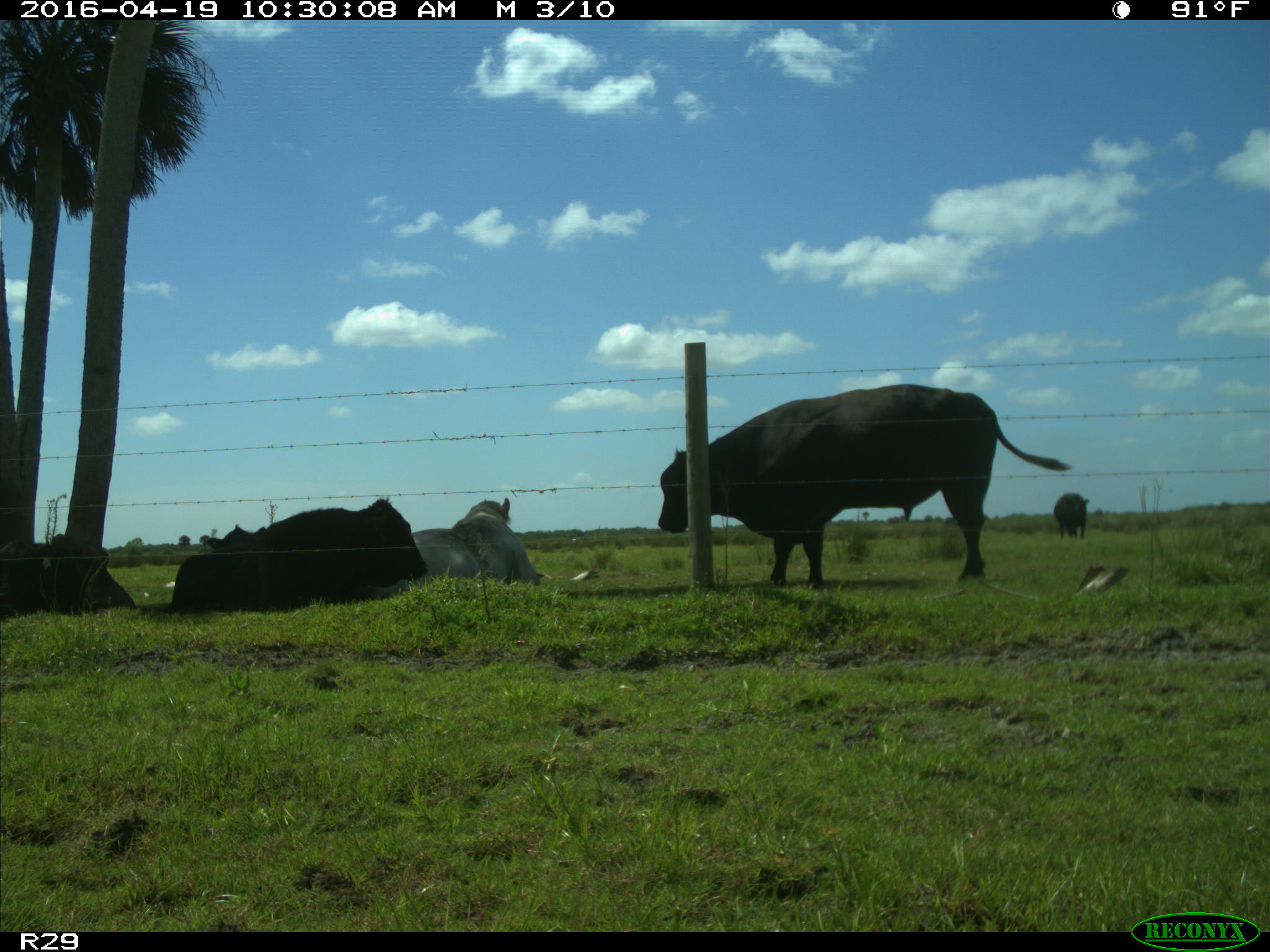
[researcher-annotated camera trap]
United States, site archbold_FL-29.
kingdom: Animalia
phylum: Chordata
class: Mammalia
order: Artiodactyla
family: Bovidae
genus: Bos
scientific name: Bos taurus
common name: domestic cow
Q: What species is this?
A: Bos taurus (domestic cow).